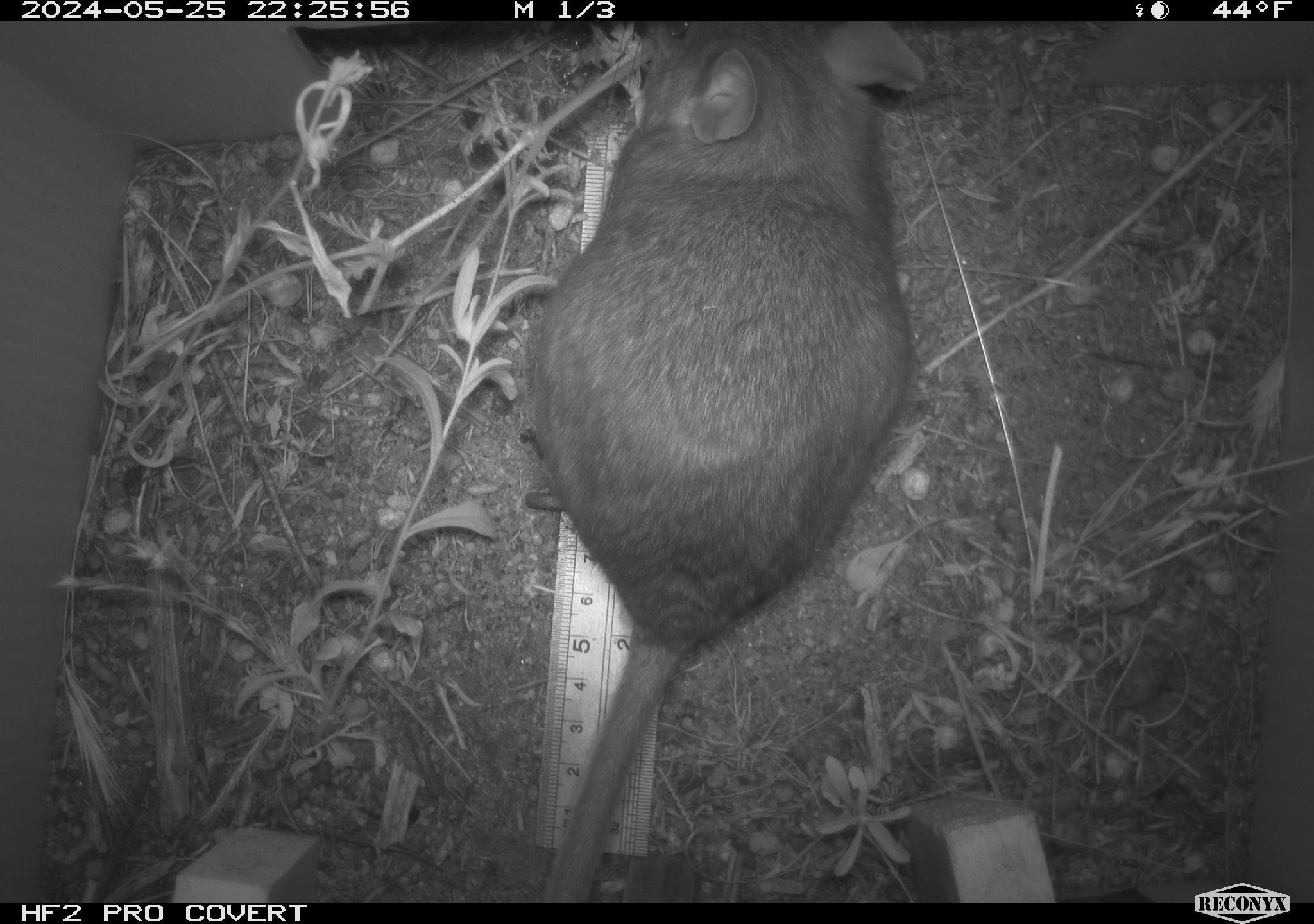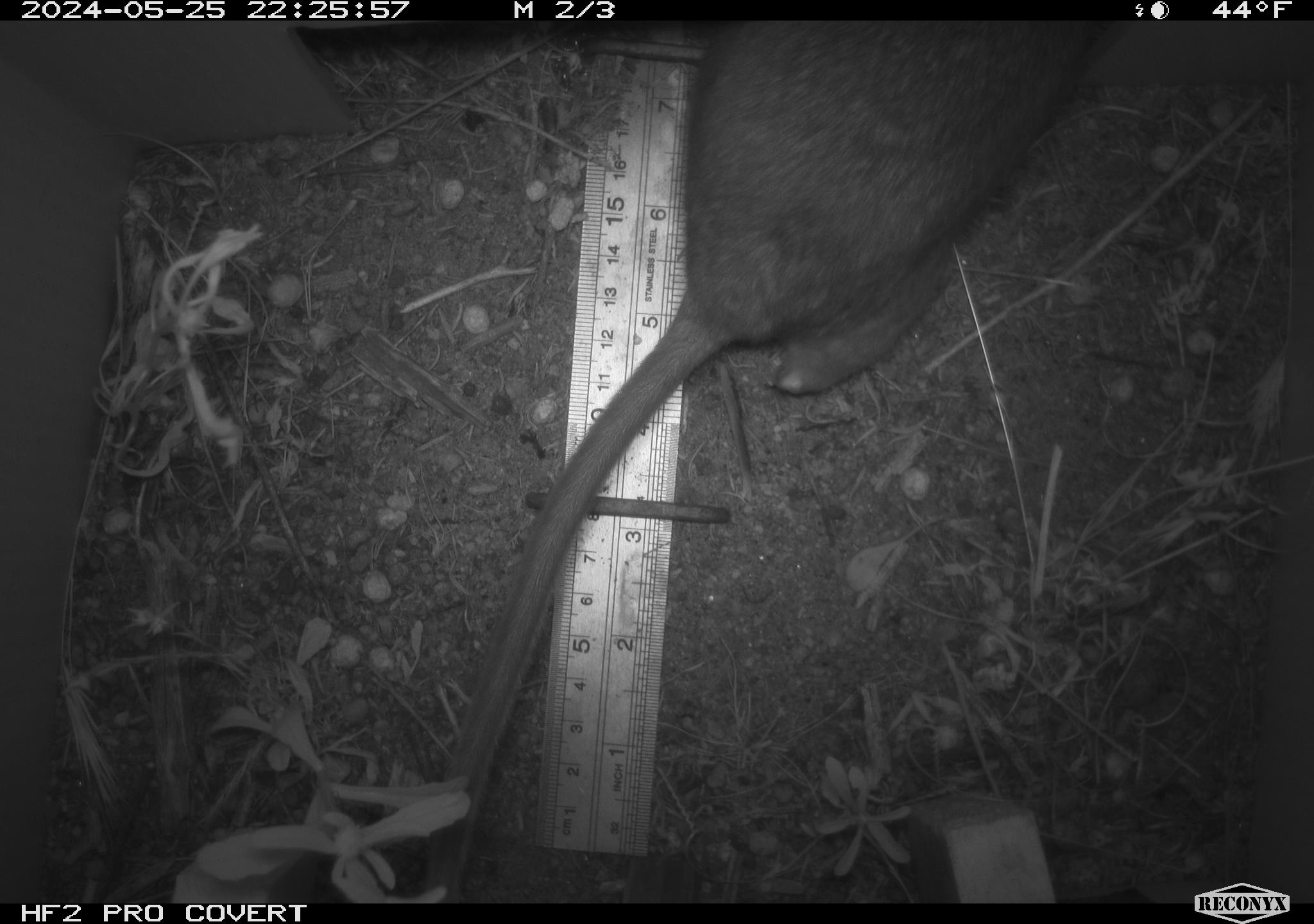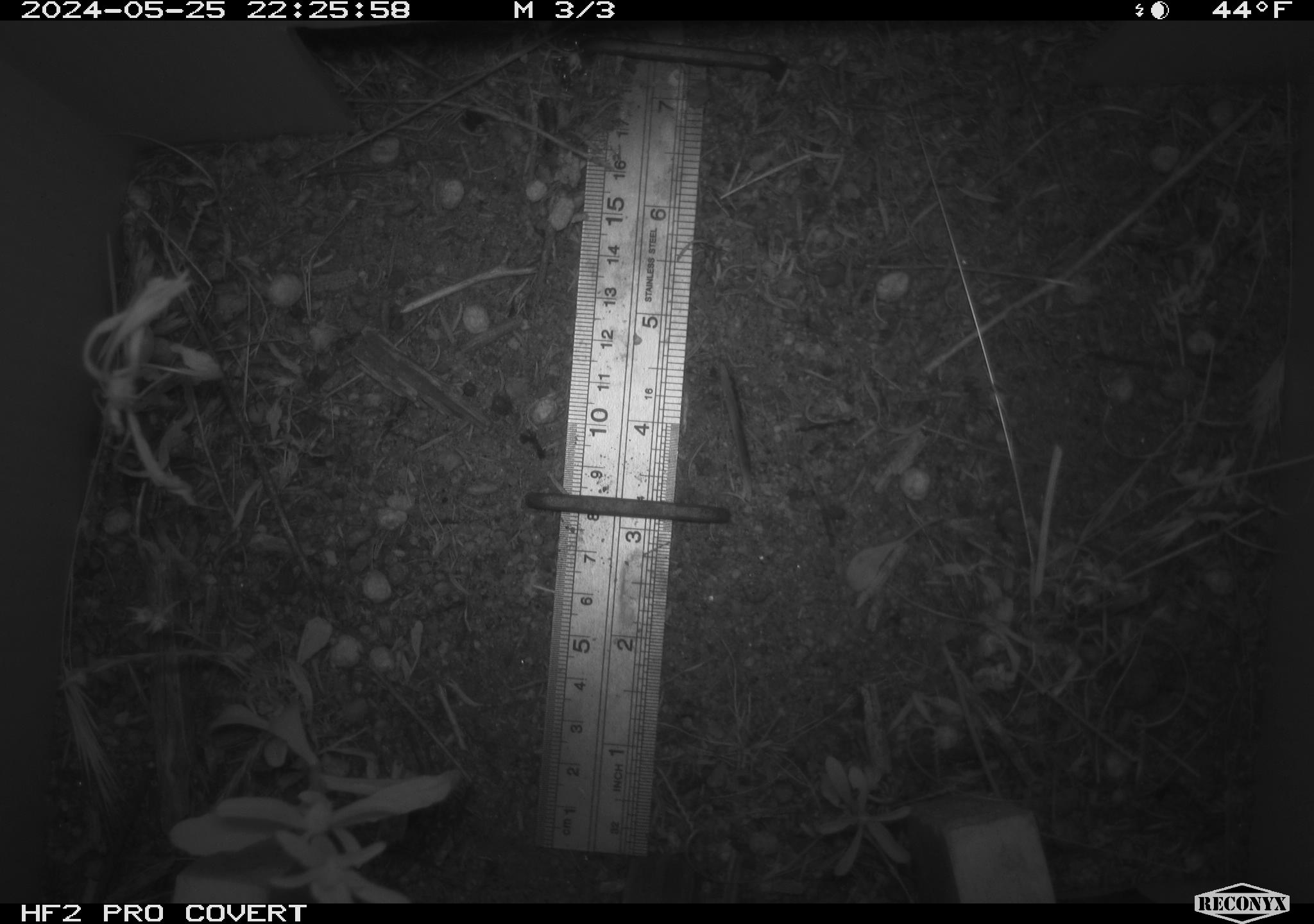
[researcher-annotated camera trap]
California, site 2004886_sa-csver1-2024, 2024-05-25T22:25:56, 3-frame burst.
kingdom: Animalia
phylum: Chordata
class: Mammalia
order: Rodentia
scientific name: Rodentia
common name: rodent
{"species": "rodent (Rodentia)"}